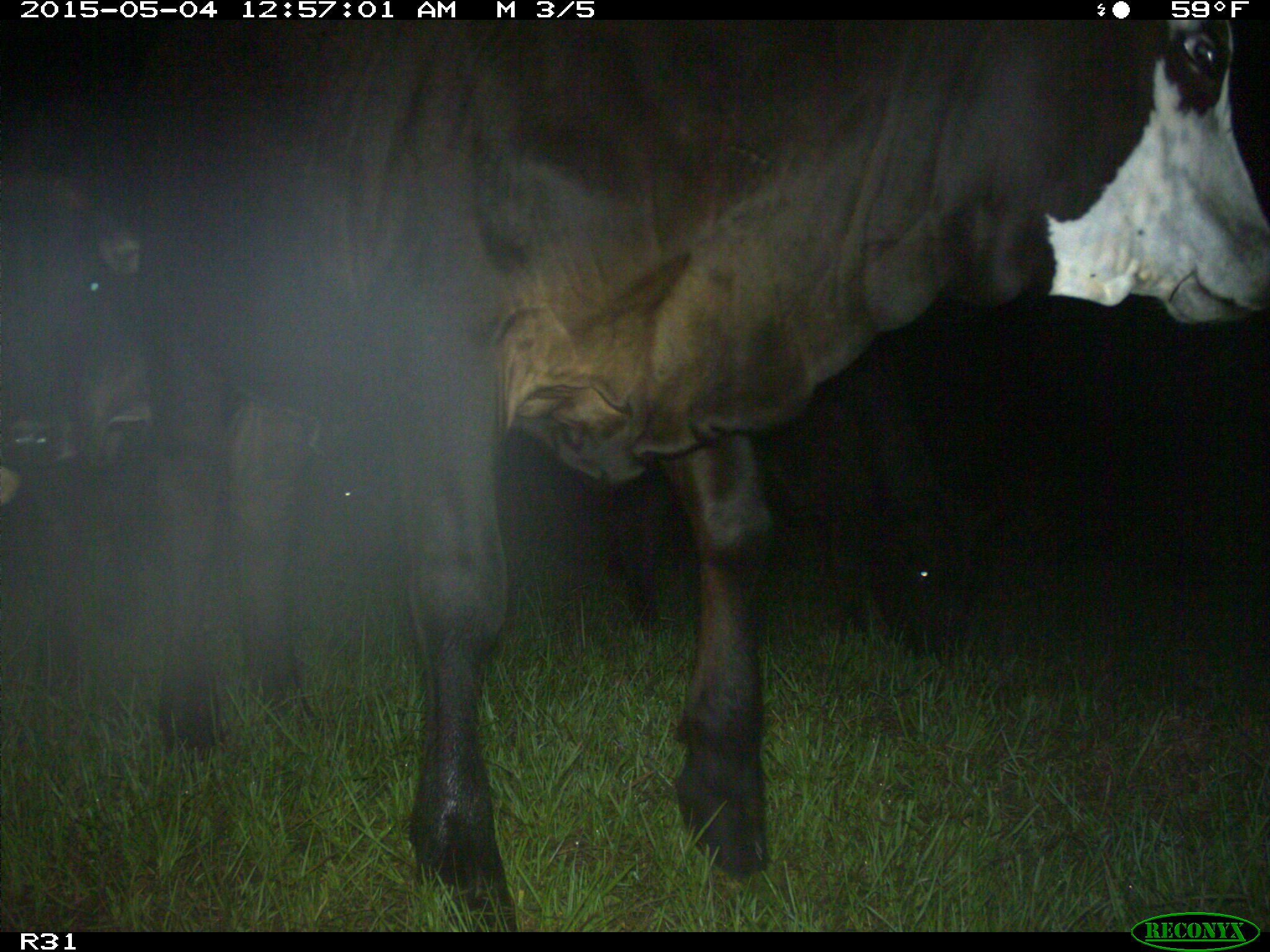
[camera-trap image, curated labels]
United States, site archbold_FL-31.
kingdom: Animalia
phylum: Chordata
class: Mammalia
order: Artiodactyla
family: Bovidae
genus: Bos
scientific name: Bos taurus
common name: domestic cow